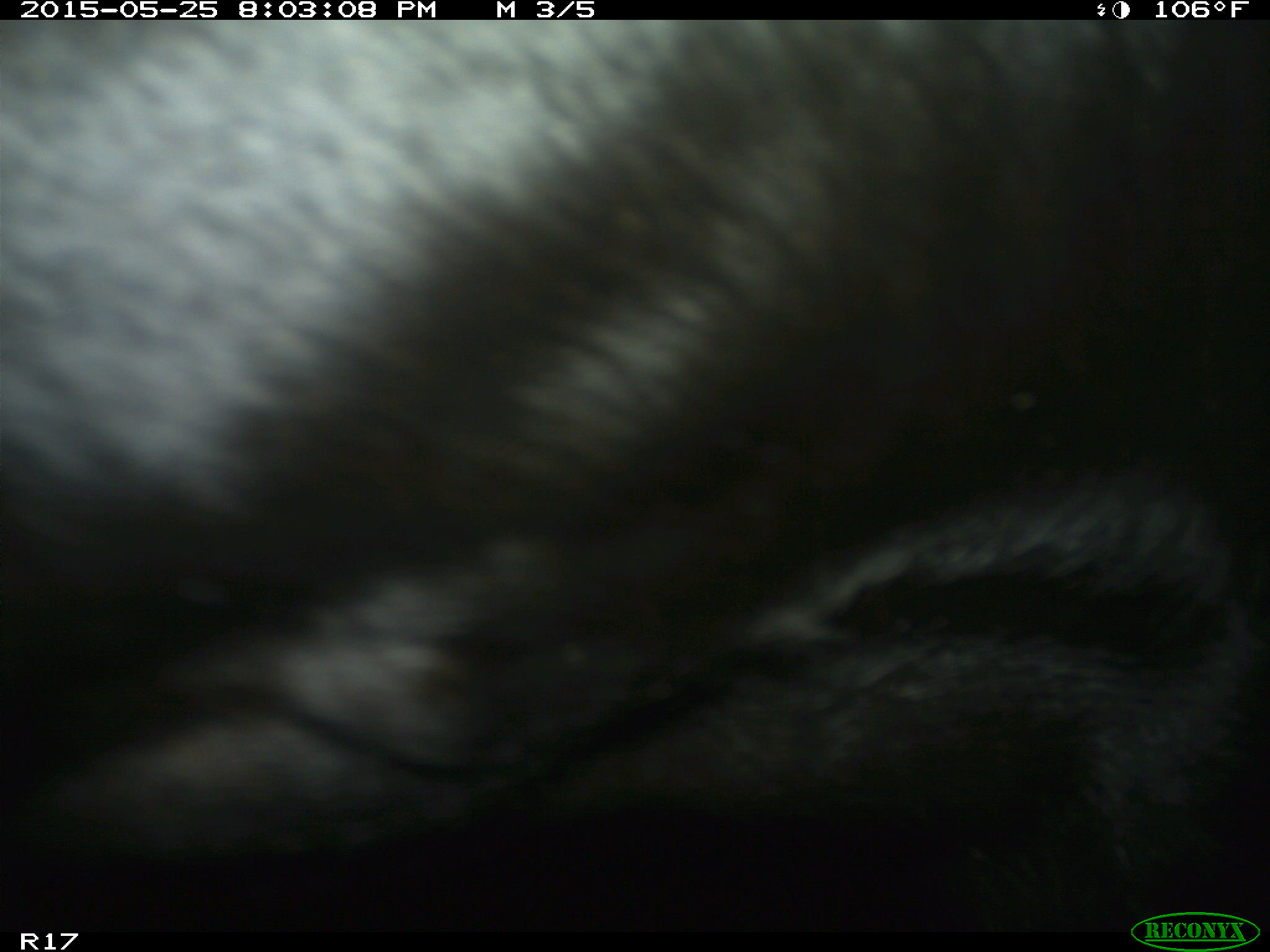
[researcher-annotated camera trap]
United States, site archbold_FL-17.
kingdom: Animalia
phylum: Chordata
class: Mammalia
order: Artiodactyla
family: Bovidae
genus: Bos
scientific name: Bos taurus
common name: domestic cow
Bos taurus (domestic cow).